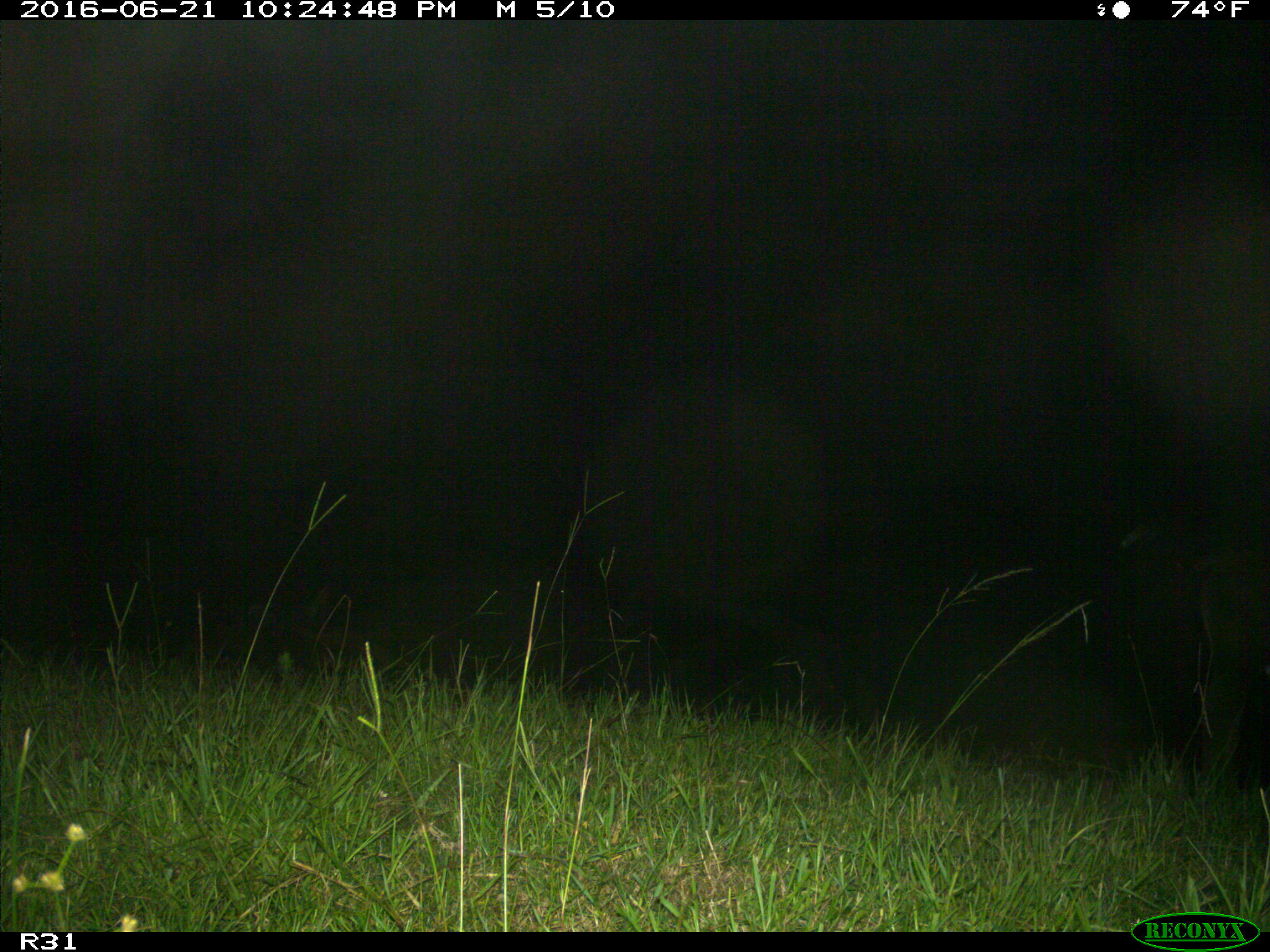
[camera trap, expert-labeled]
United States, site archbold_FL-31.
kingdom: Animalia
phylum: Chordata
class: Mammalia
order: Artiodactyla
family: Bovidae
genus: Bos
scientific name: Bos taurus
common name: domestic cow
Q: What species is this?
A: Bos taurus (domestic cow).